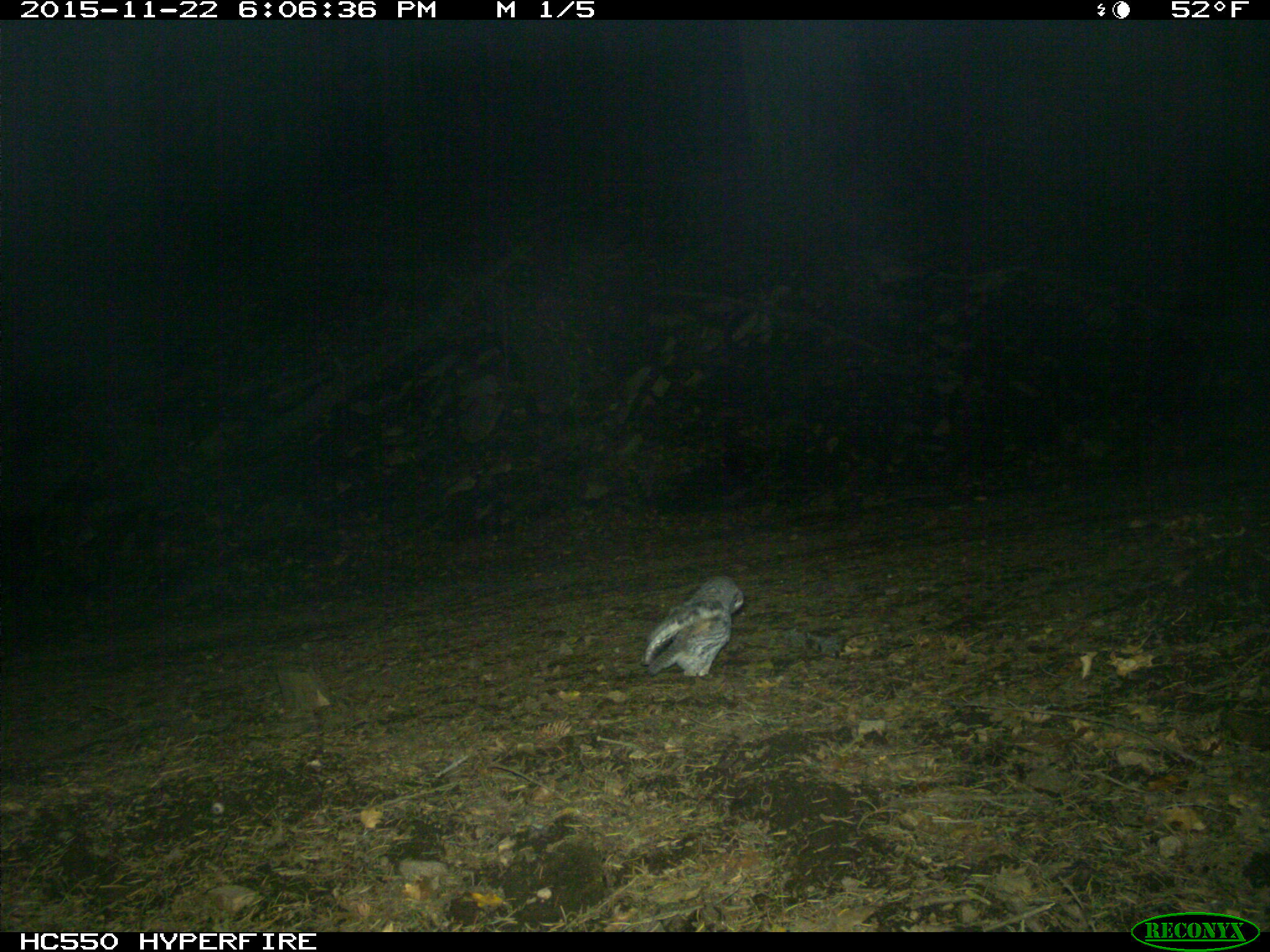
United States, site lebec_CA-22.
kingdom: Animalia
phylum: Chordata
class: Aves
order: Accipitriformes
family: Accipitridae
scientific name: Accipitridae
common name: acciptirids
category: unidentified accipitrid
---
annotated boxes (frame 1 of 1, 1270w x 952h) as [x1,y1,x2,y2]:
animal: [639,573,745,679]